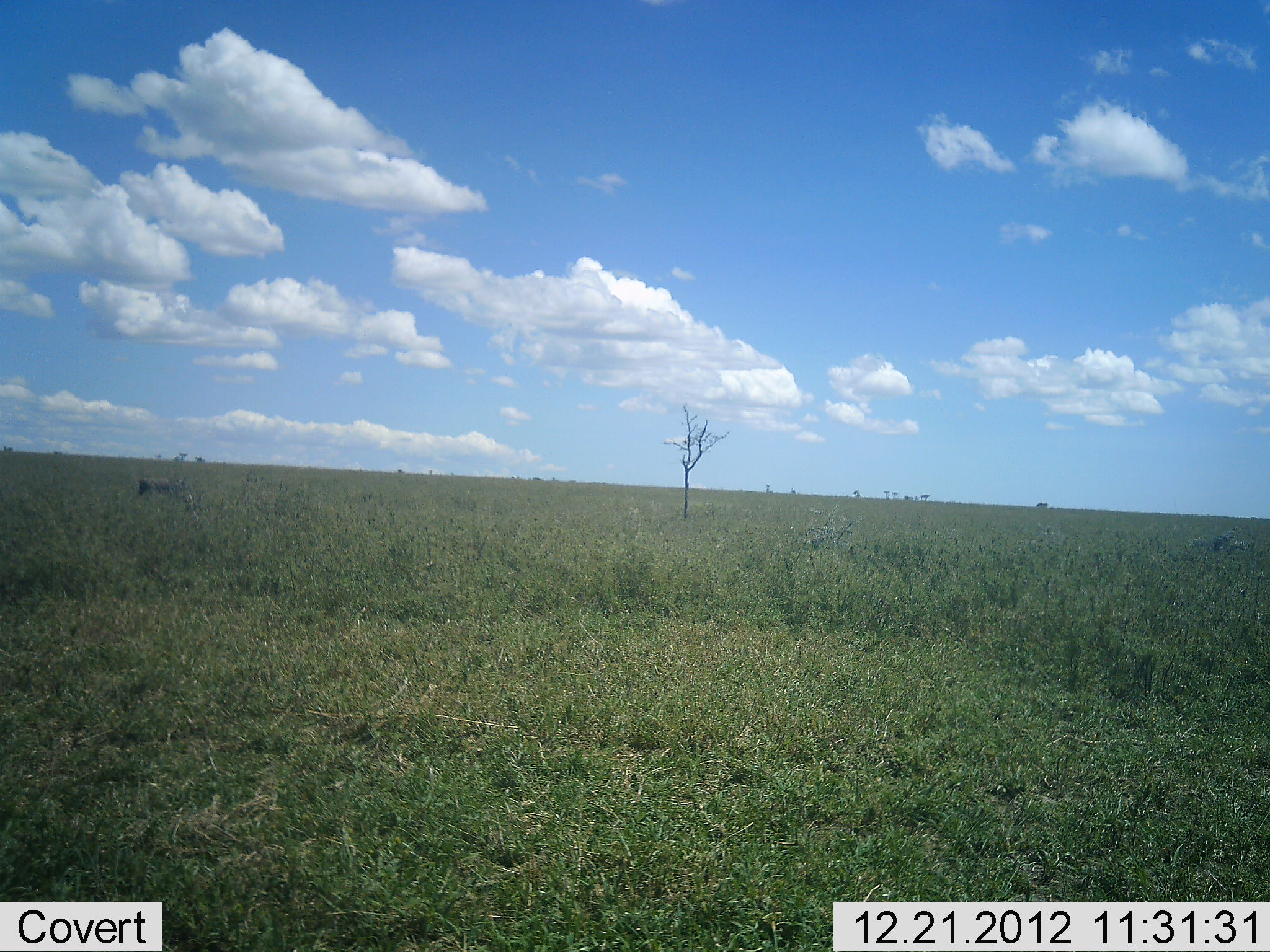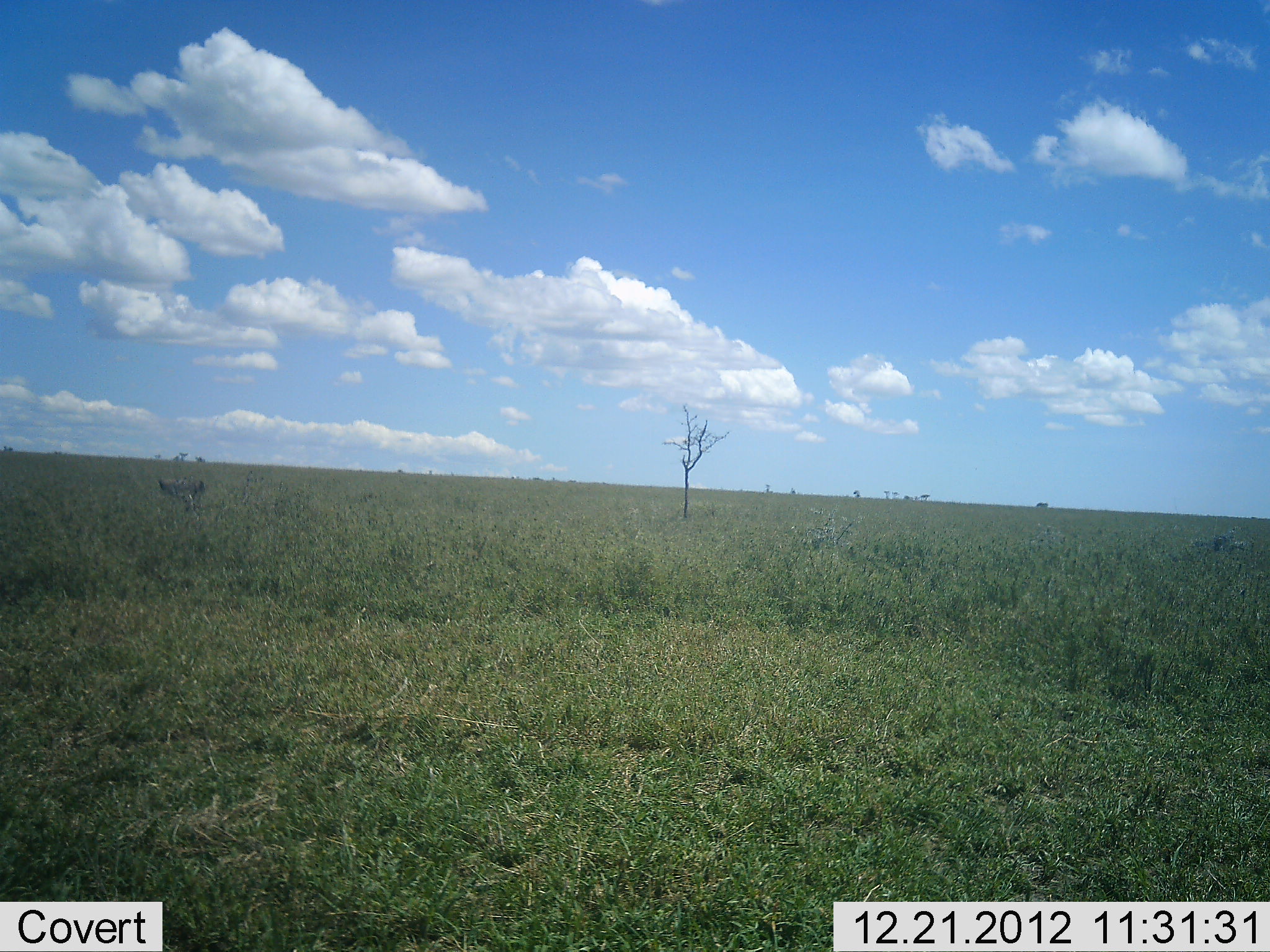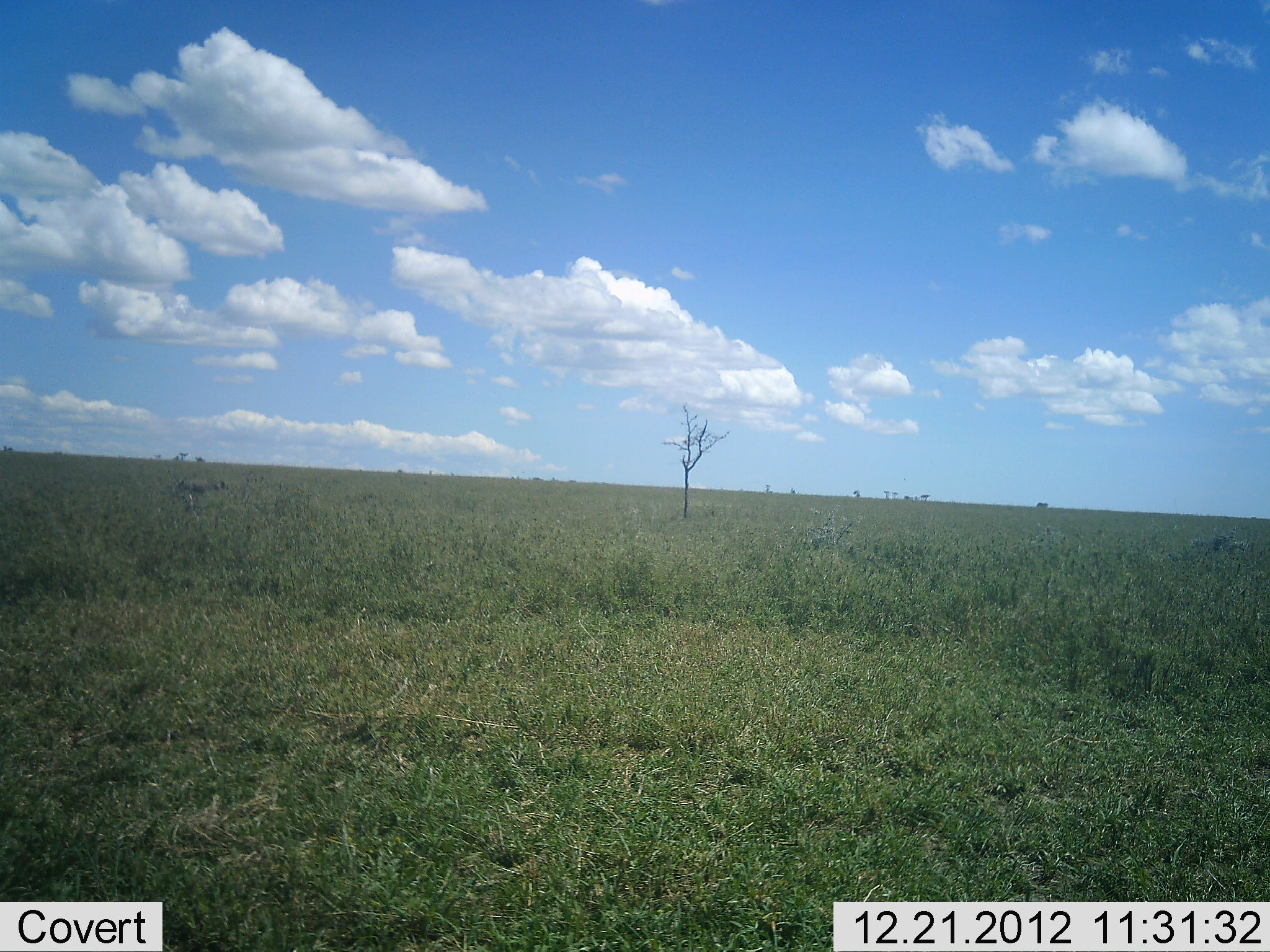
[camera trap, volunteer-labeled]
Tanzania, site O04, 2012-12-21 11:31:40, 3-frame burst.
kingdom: Animalia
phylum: Chordata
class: Mammalia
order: Artiodactyla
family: Suidae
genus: Phacochoerus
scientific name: Phacochoerus africanus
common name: warthog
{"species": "warthog (Phacochoerus africanus)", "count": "1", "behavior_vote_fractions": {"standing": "0%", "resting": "0%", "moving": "100%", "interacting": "0%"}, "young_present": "0%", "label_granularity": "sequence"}